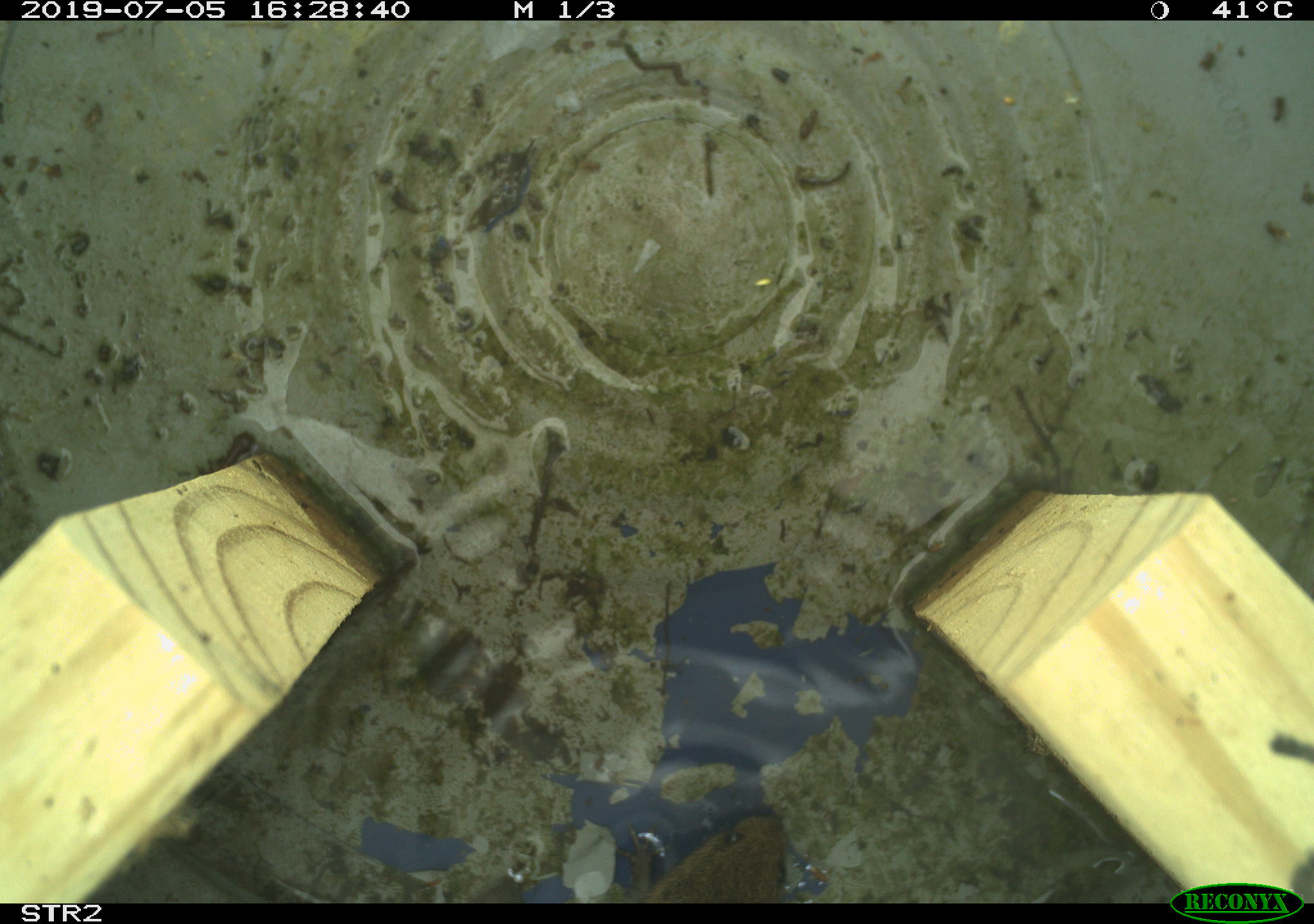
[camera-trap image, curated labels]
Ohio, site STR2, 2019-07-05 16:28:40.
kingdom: Animalia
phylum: Chordata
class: Mammalia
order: Rodentia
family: Cricetidae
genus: Microtus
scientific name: Microtus pennsylvanicus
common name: meadow vole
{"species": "meadow vole (Microtus pennsylvanicus)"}